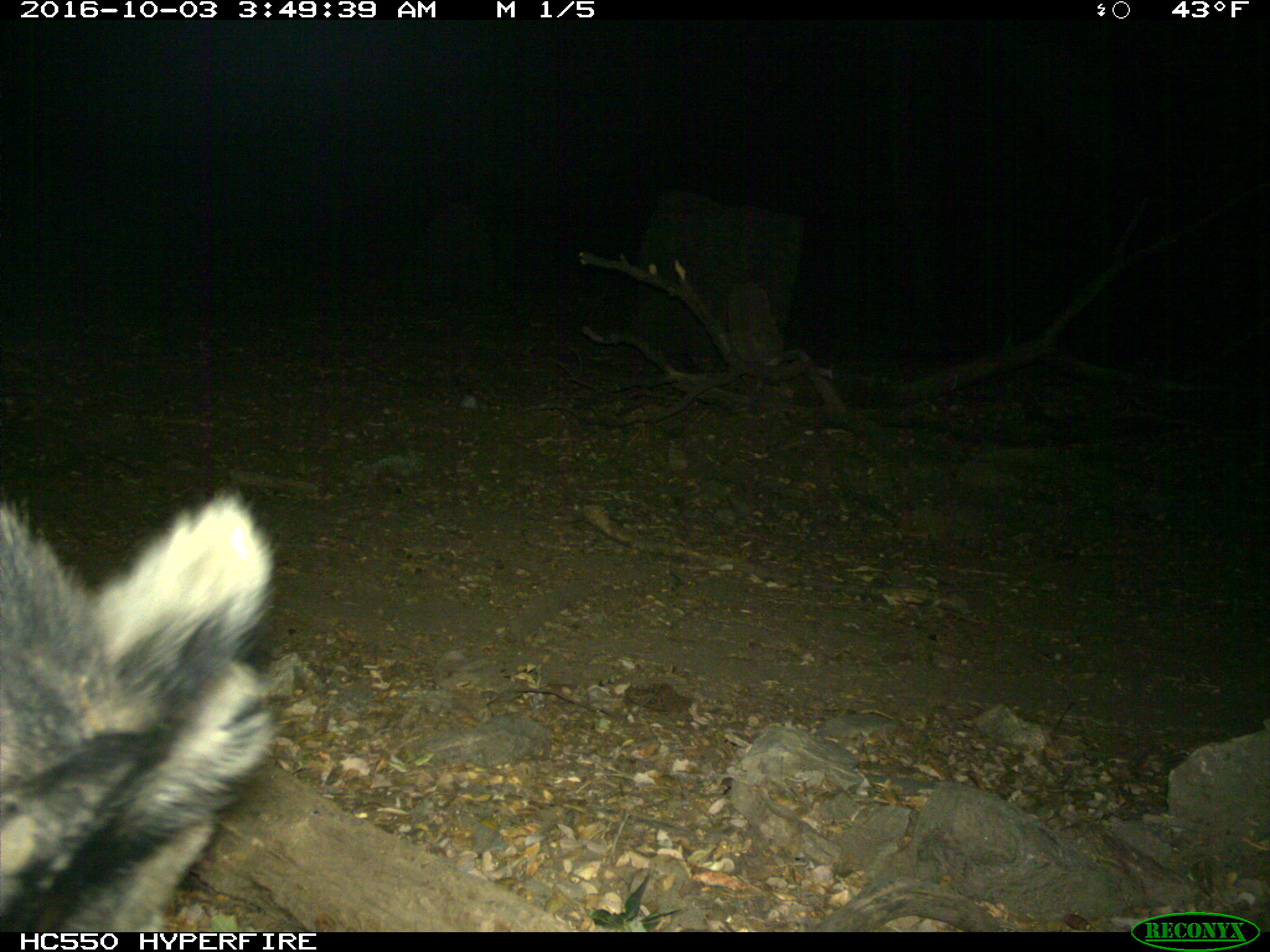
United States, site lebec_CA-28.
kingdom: Animalia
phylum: Chordata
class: Mammalia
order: Artiodactyla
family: Suidae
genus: Sus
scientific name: Sus scrofa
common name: wild boar